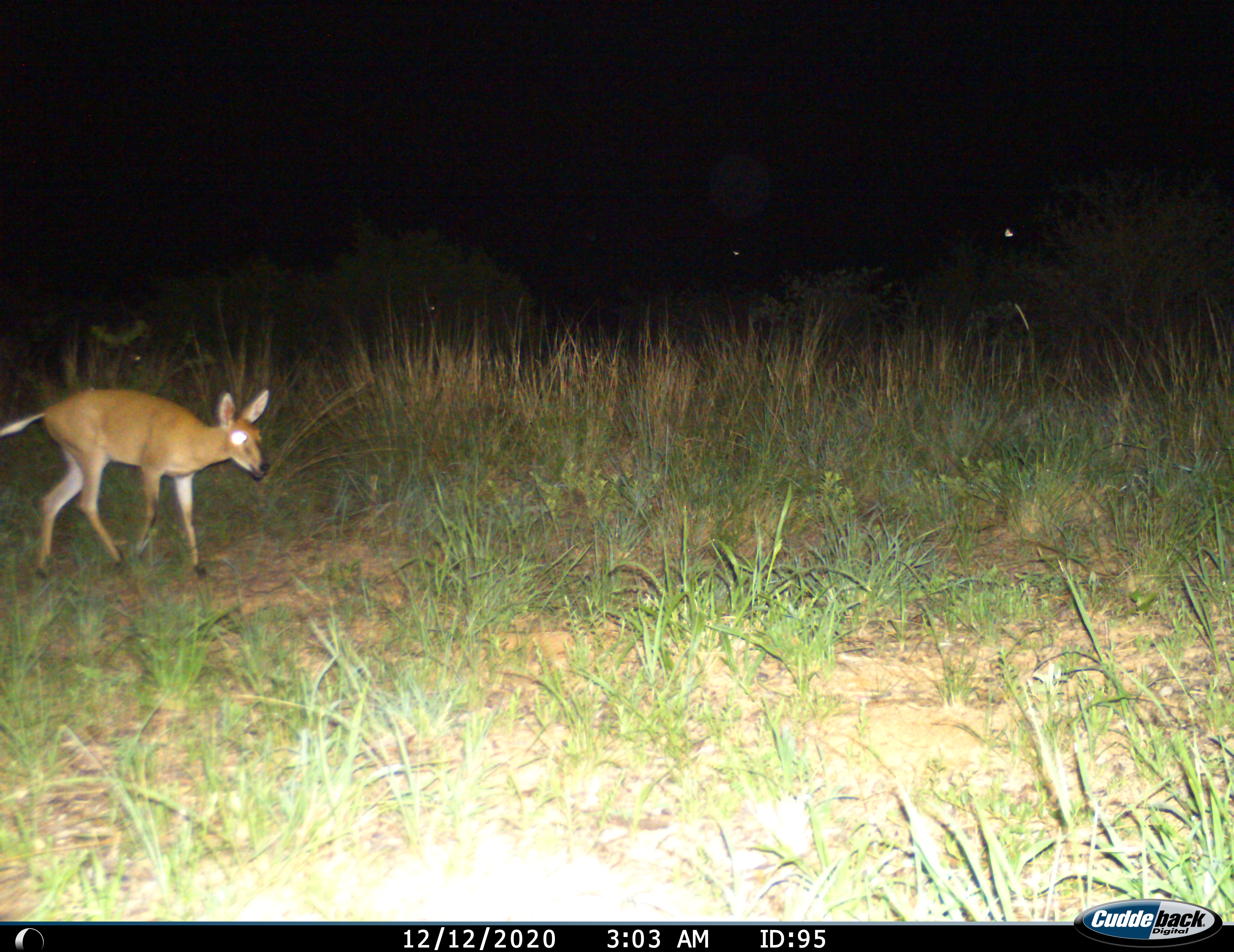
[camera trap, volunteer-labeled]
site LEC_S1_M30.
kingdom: Animalia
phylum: Chordata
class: Mammalia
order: Artiodactyla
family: Bovidae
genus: Sylvicapra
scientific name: Sylvicapra grimmia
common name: common duiker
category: duikercommongrey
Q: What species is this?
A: Duikercommongrey (common duiker) (Sylvicapra grimmia).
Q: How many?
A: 1.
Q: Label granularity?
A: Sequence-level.